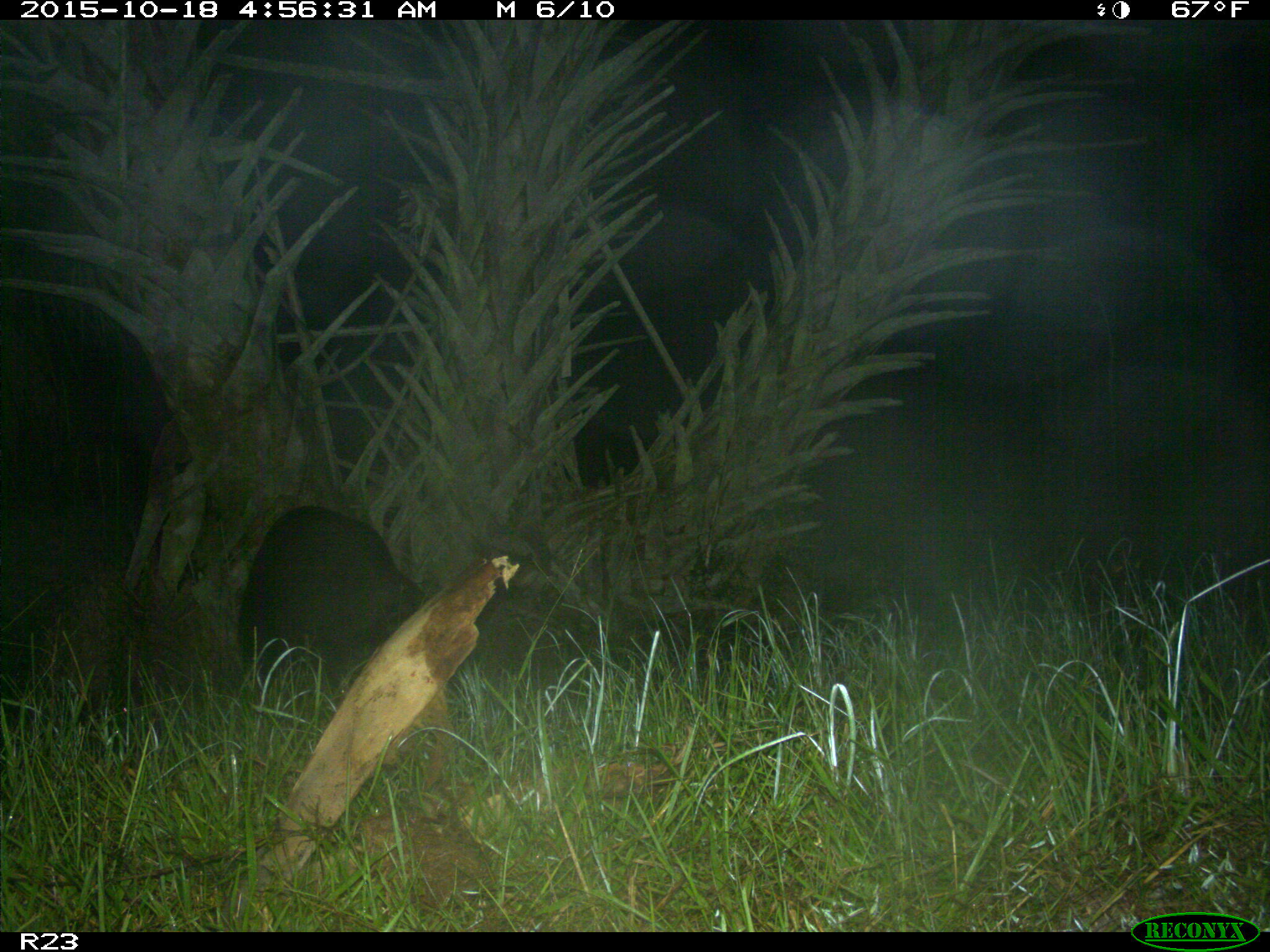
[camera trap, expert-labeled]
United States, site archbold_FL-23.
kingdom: Animalia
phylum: Chordata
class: Mammalia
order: Artiodactyla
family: Suidae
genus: Sus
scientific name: Sus scrofa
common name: wild boar